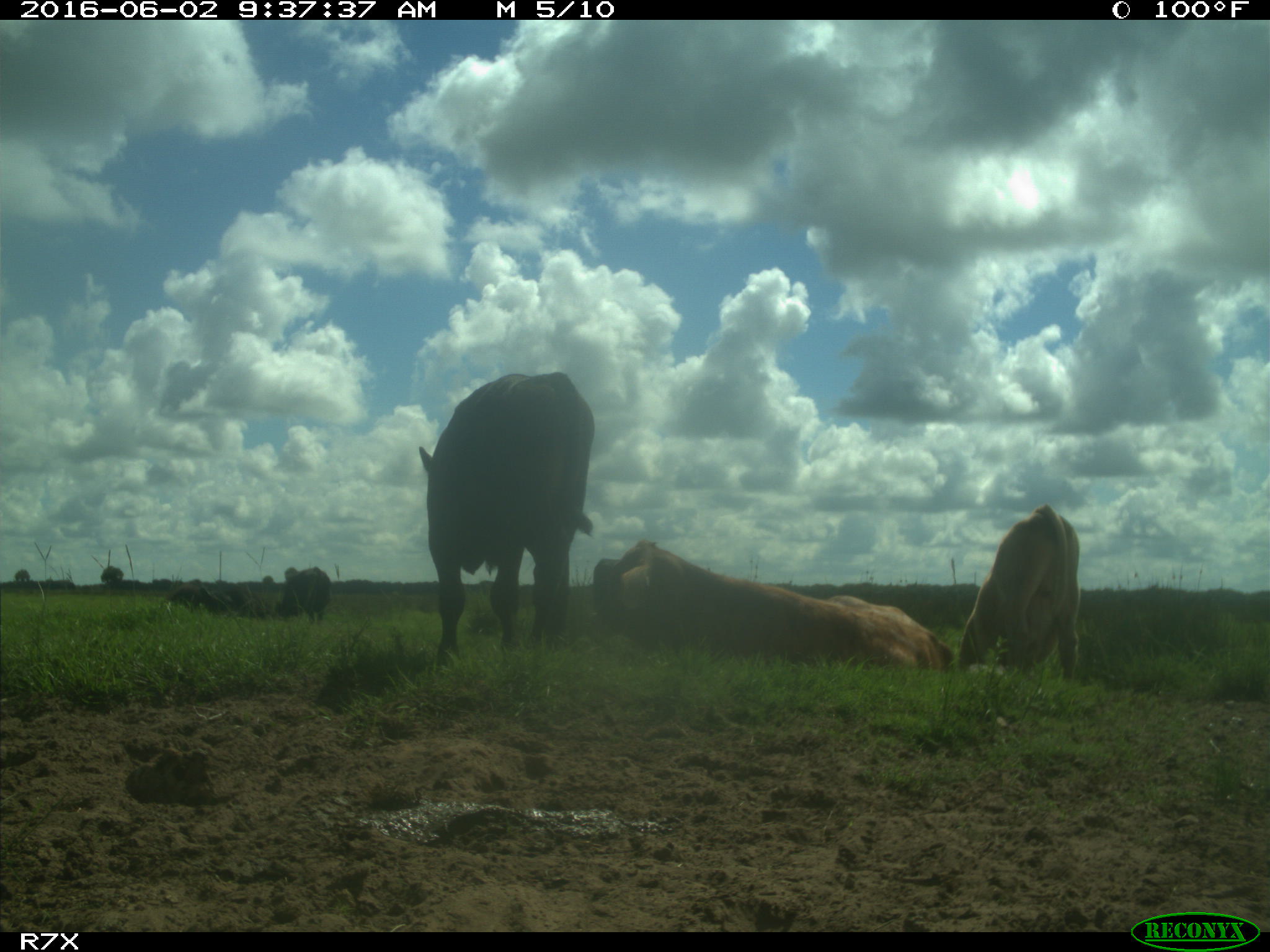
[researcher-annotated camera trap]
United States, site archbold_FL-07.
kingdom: Animalia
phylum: Chordata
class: Mammalia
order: Artiodactyla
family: Bovidae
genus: Bos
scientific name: Bos taurus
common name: domestic cow